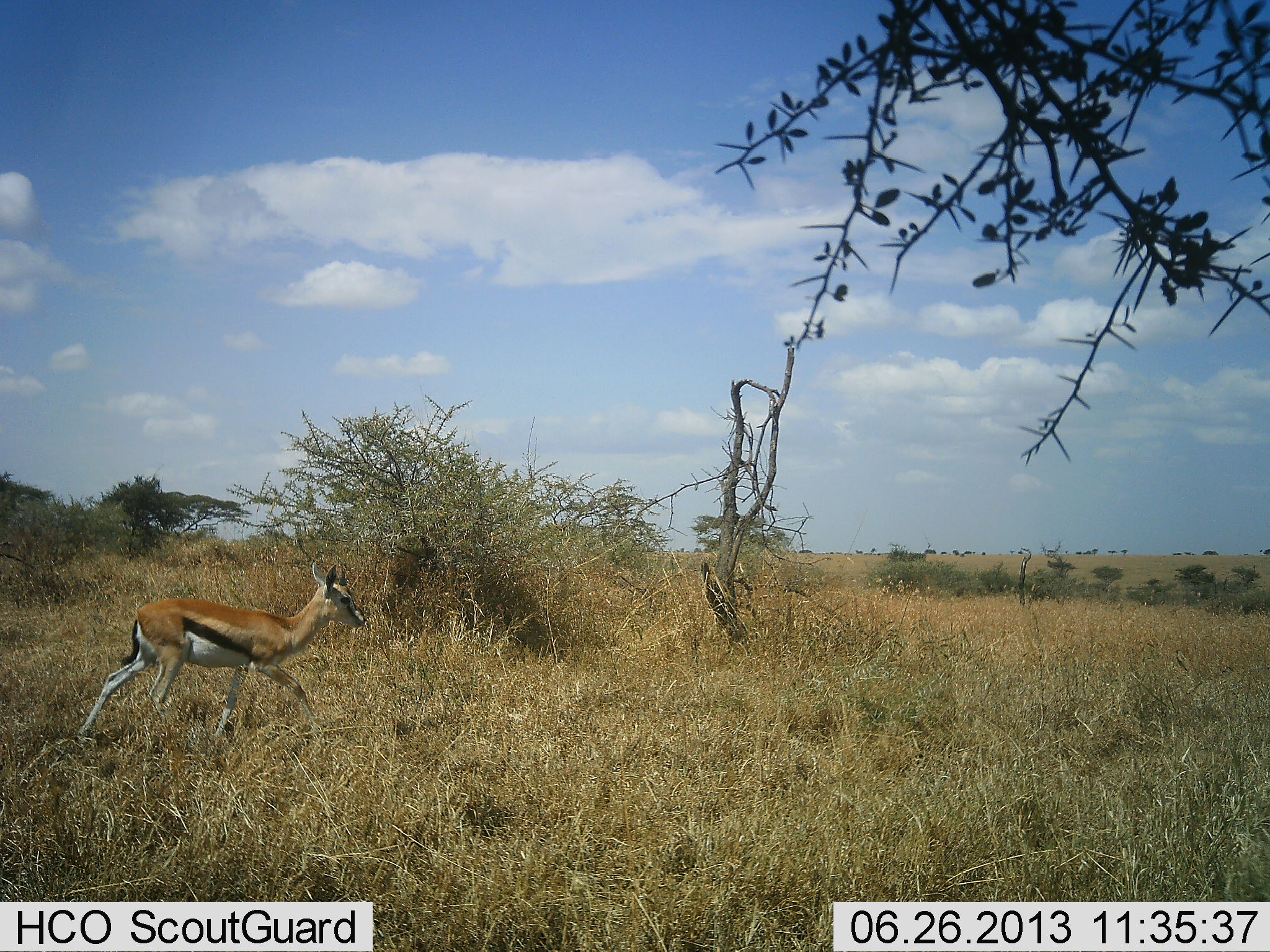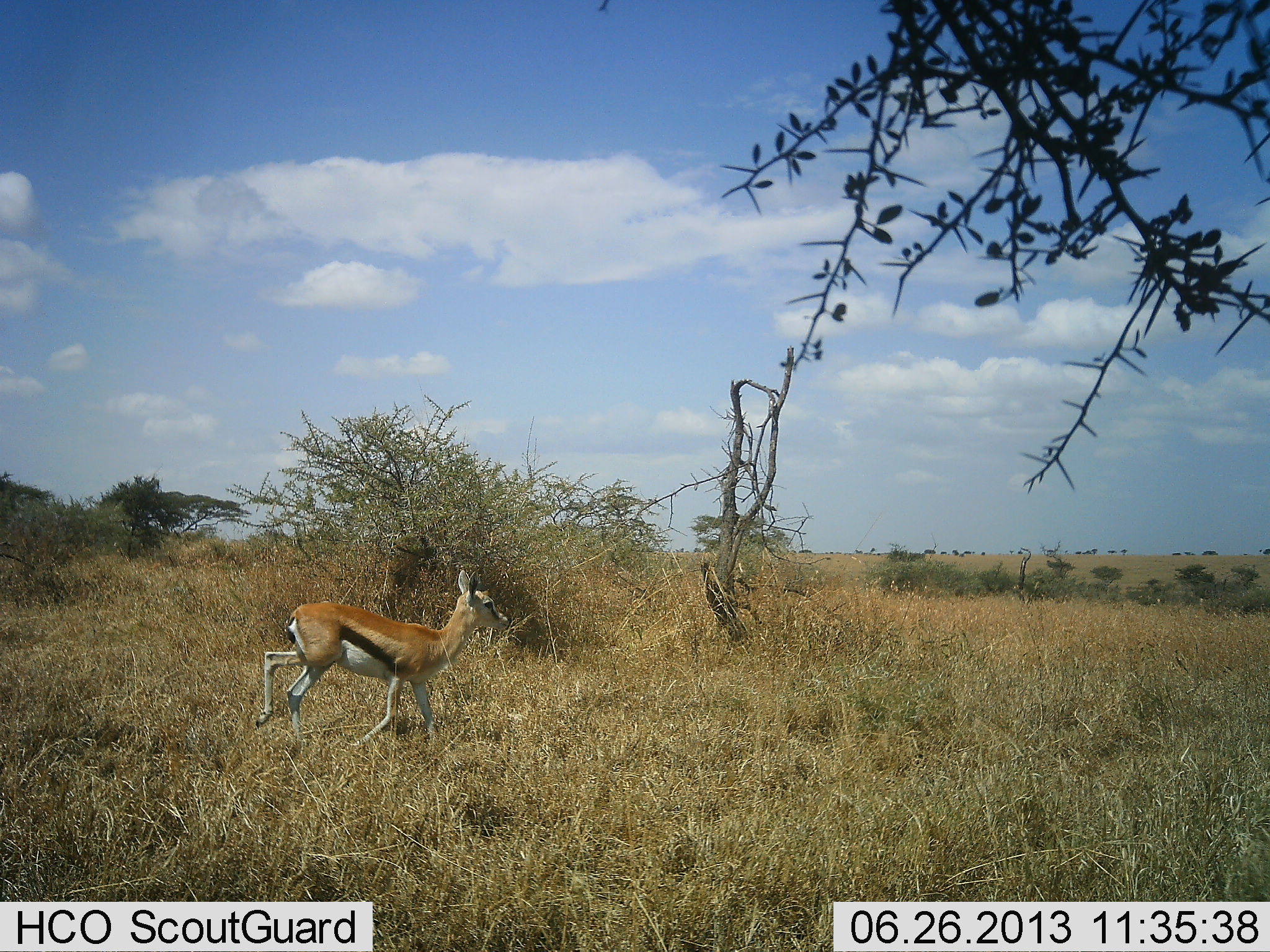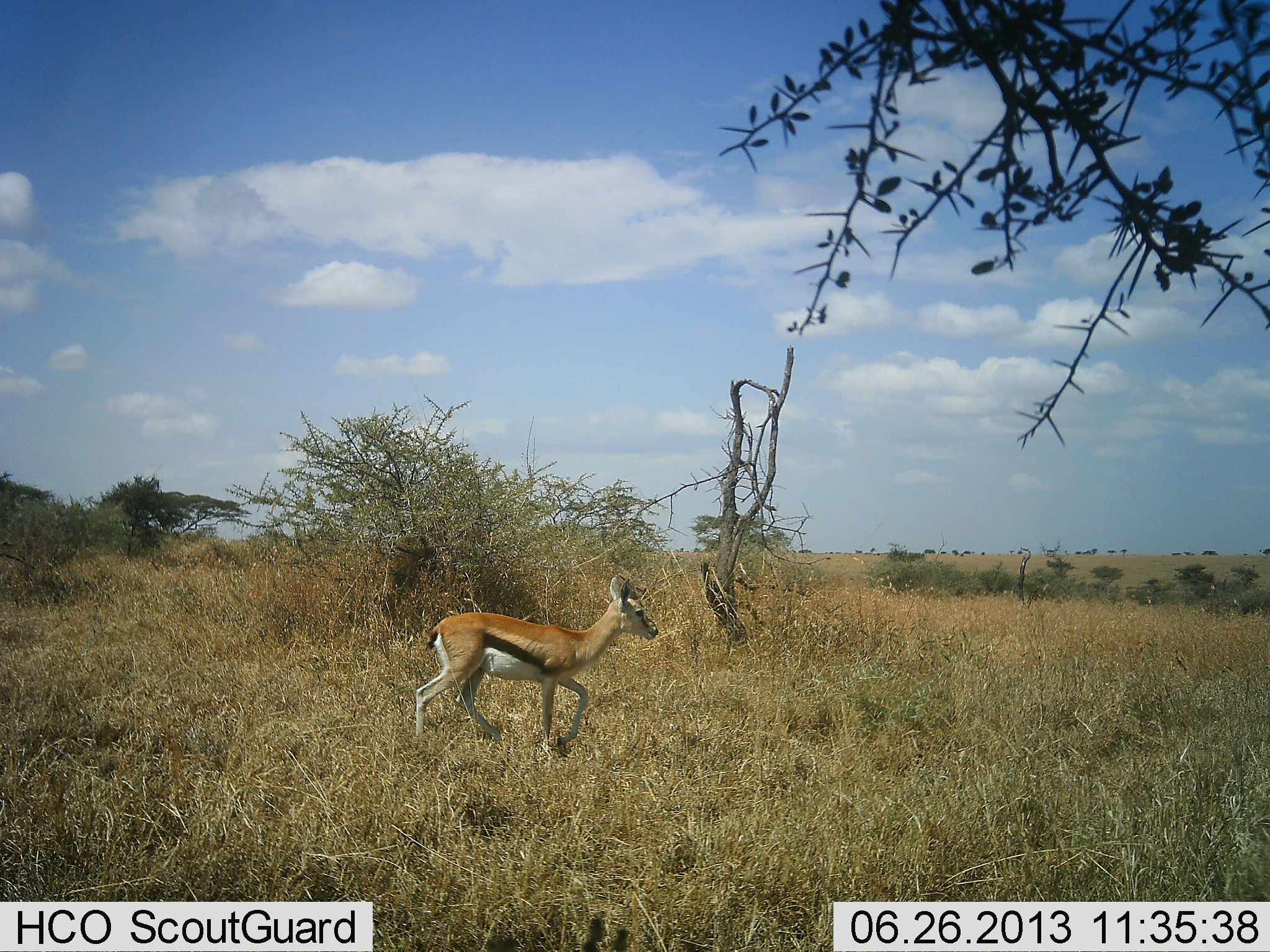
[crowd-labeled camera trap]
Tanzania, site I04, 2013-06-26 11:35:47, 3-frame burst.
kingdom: Animalia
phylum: Chordata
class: Mammalia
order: Artiodactyla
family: Bovidae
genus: Eudorcas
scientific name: Eudorcas thomsonii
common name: thomson's gazelle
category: gazellethomsons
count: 1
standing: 3%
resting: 0%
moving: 100%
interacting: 0%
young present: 0%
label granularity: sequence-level